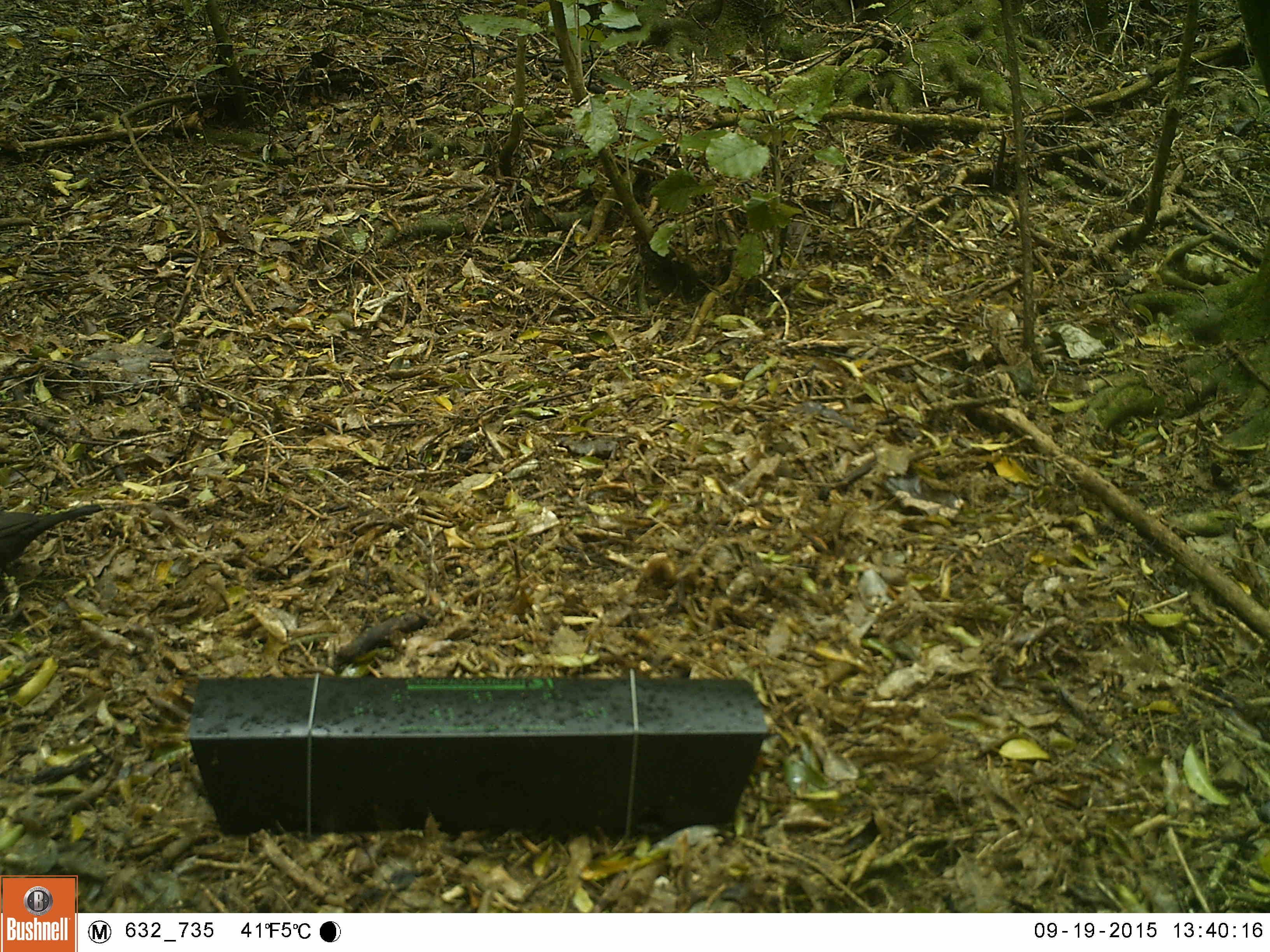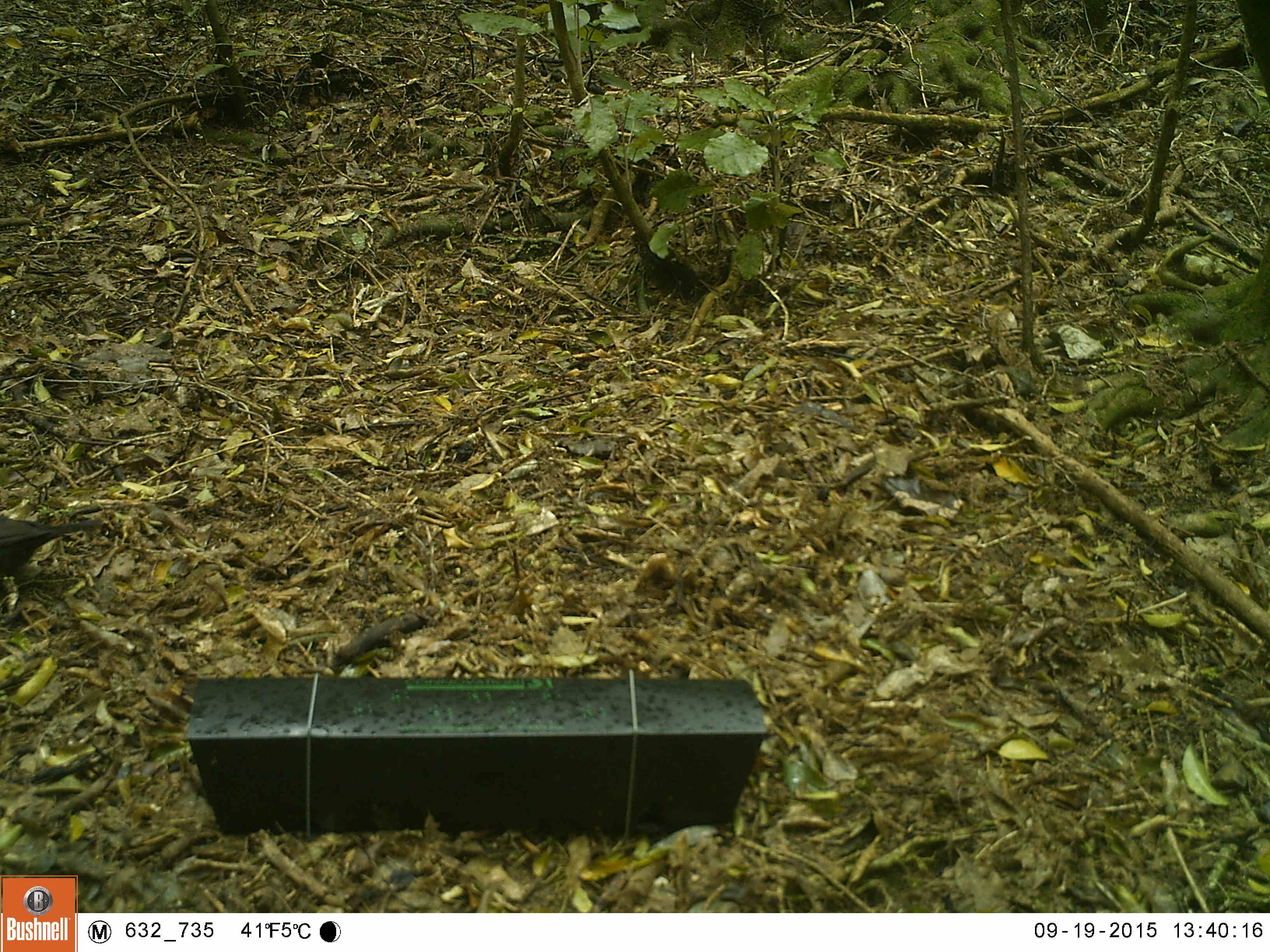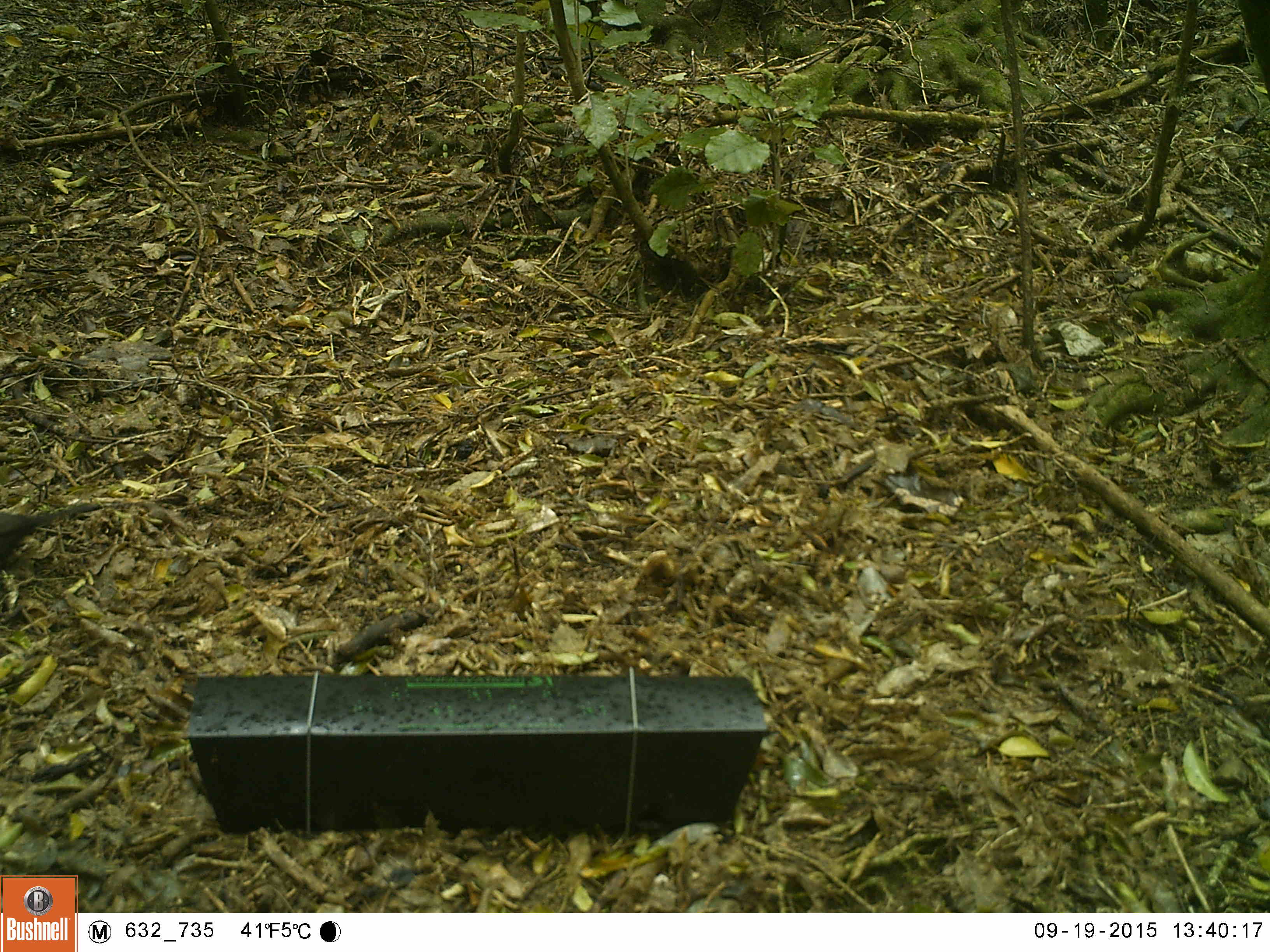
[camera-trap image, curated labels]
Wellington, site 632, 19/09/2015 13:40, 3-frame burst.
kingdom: Animalia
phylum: Chordata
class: Aves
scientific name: Aves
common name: bird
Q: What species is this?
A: Bird (Aves).